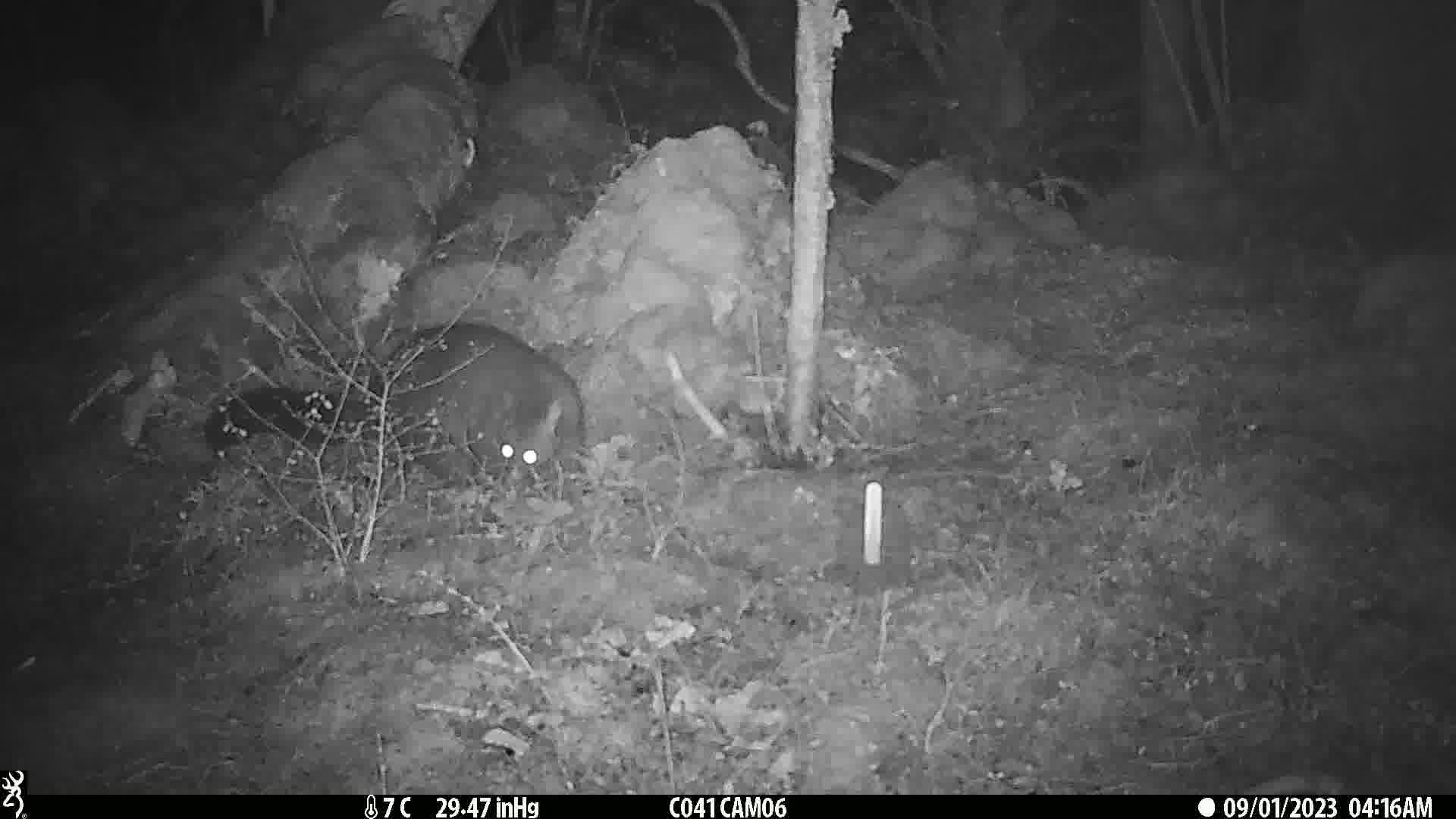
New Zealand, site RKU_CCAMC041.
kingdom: Animalia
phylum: Chordata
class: Mammalia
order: Diprotodontia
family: Phalangeridae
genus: Trichosurus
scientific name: Trichosurus vulpecula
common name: common brushtail possum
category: possum